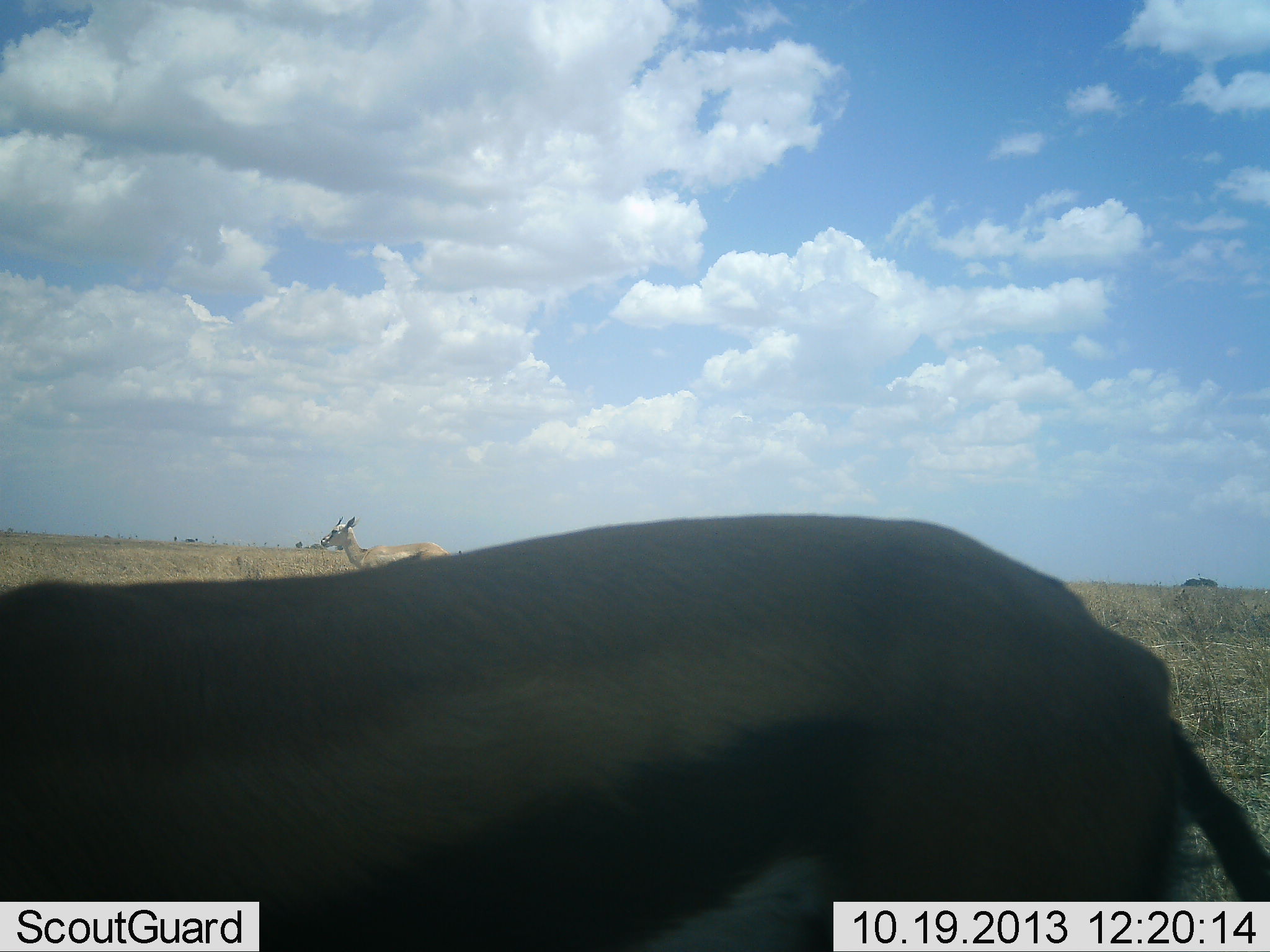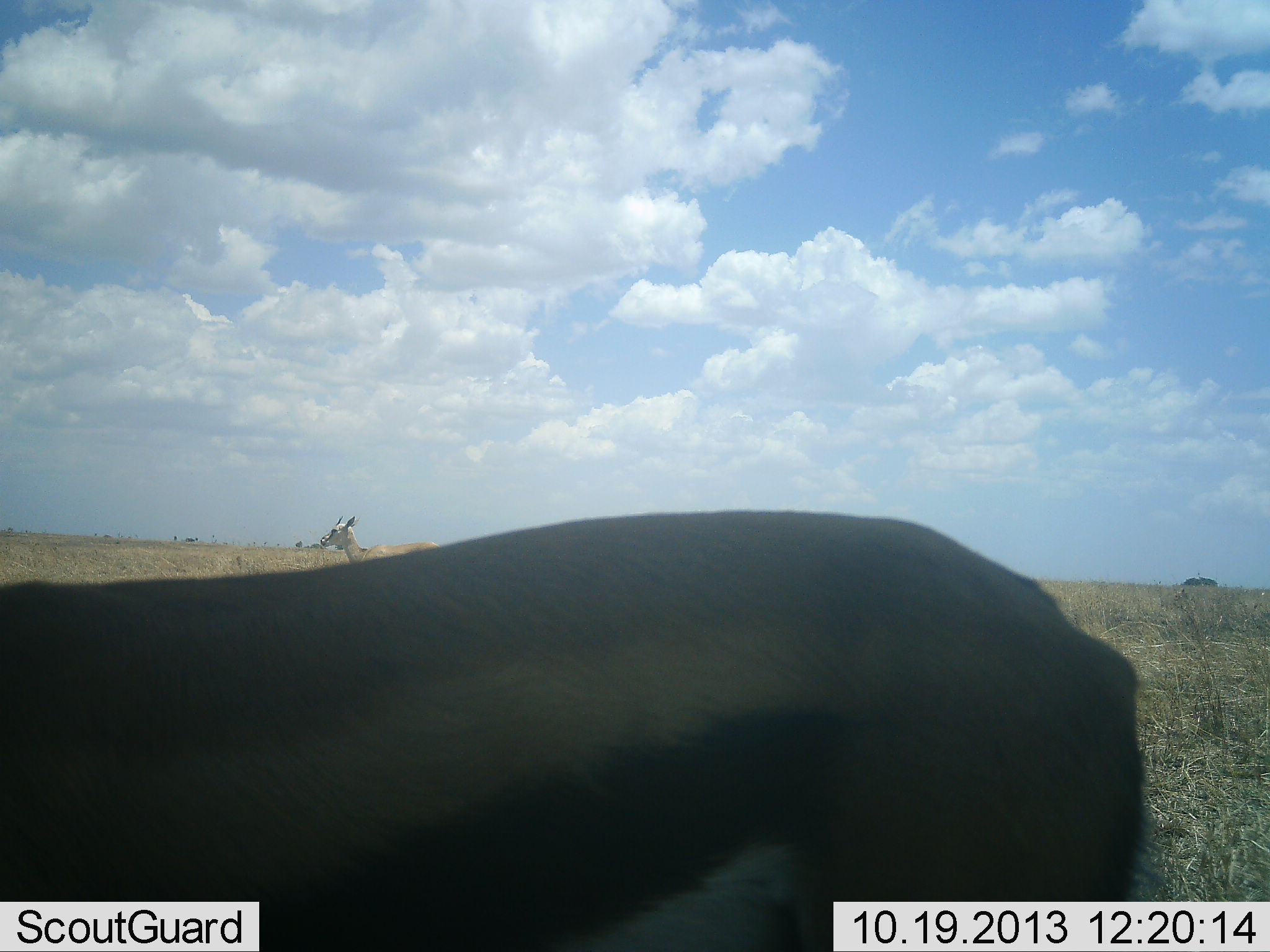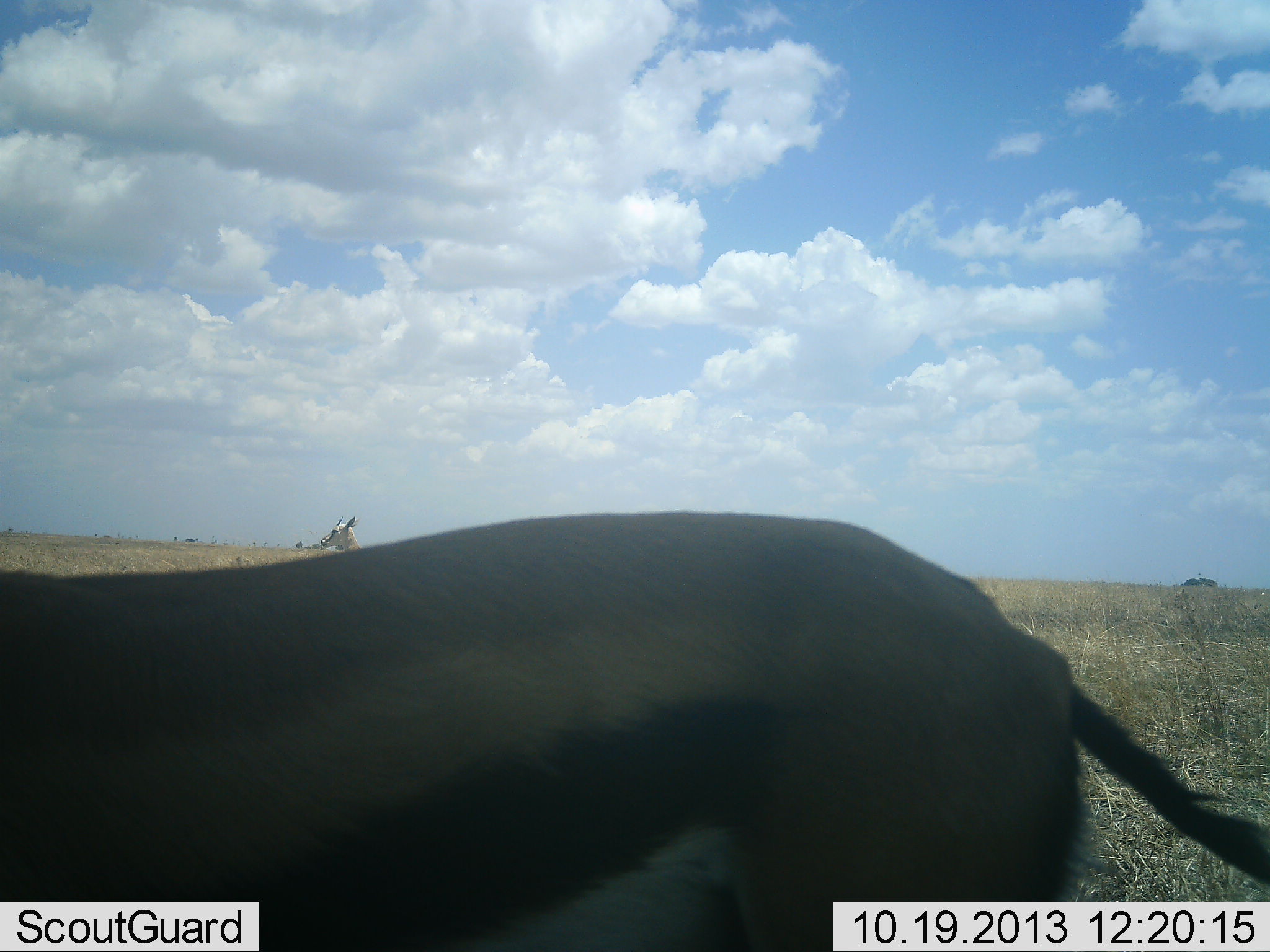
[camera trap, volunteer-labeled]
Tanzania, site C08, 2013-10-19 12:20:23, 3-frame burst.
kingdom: Animalia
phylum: Chordata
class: Mammalia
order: Artiodactyla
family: Bovidae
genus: Eudorcas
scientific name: Eudorcas thomsonii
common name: thomson's gazelle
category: gazellethomsons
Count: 2.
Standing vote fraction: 100%.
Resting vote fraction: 0%.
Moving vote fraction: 20%.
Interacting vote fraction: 0%.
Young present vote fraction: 0%.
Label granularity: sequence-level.